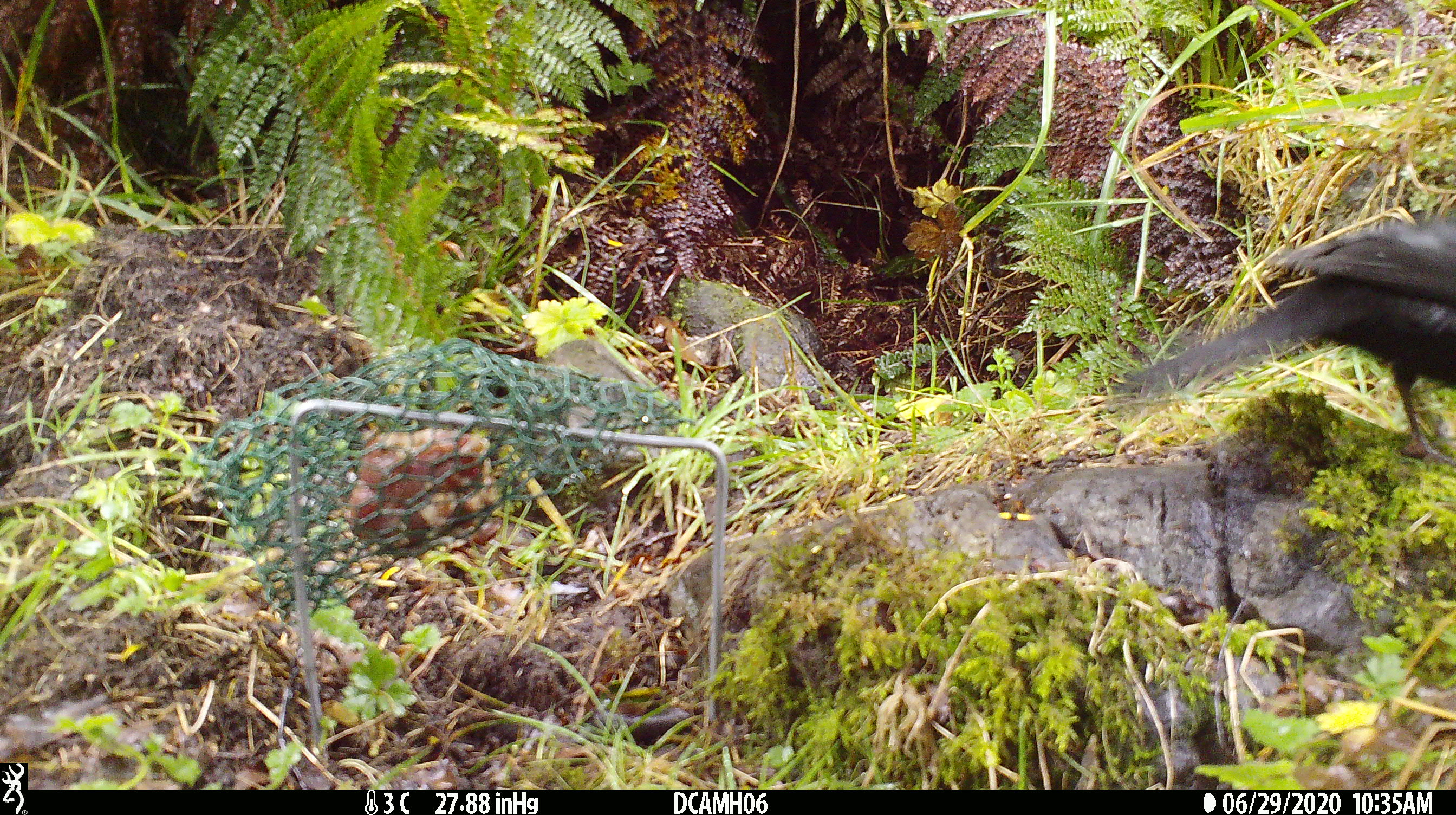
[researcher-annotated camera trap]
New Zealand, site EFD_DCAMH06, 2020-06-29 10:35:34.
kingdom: Animalia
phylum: Chordata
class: Aves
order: Passeriformes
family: Turdidae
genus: Turdus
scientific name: Turdus merula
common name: eurasian blackbird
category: blackbird